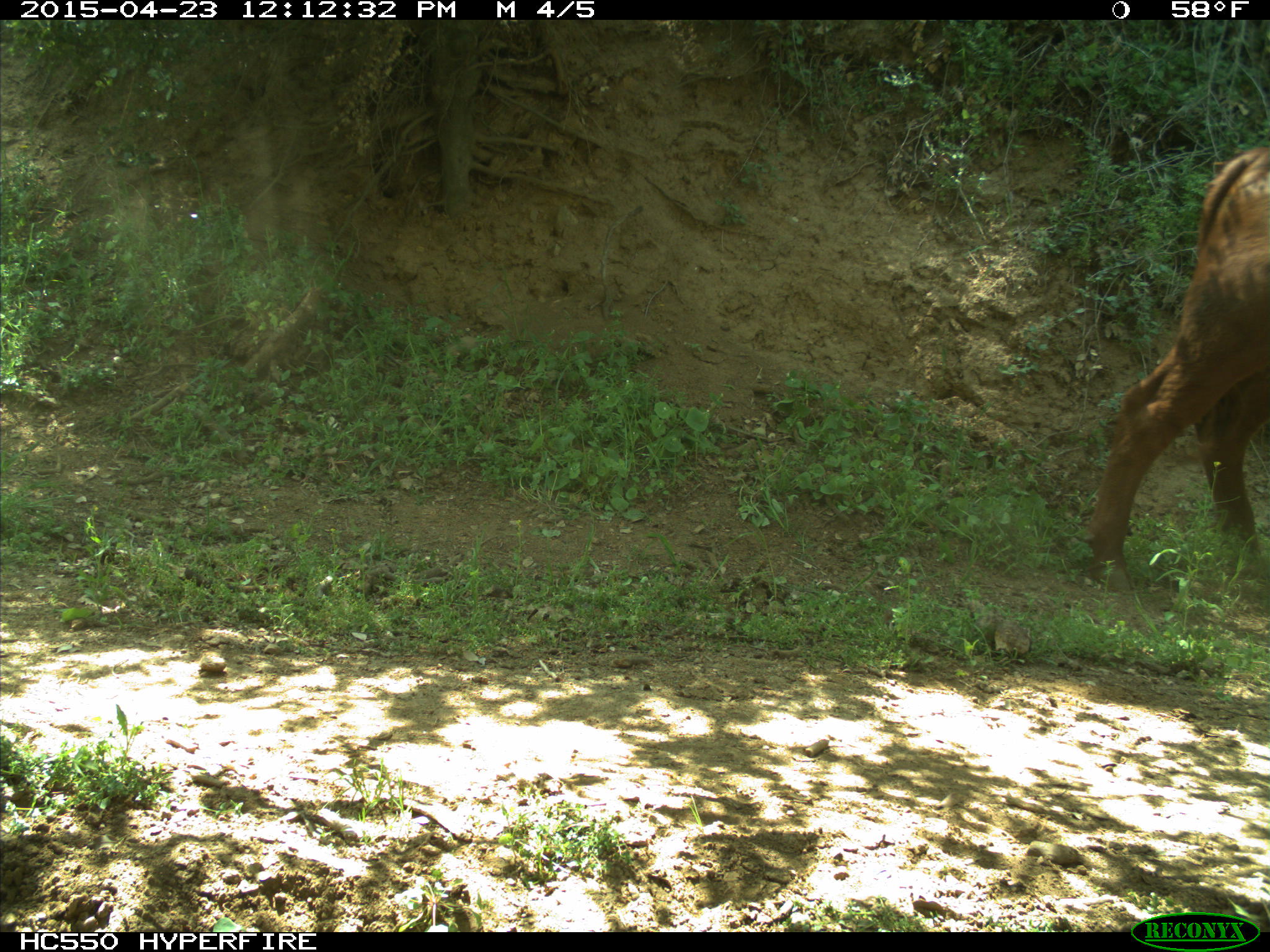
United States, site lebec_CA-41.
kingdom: Animalia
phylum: Chordata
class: Mammalia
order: Artiodactyla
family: Bovidae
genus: Bos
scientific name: Bos taurus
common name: domestic cow